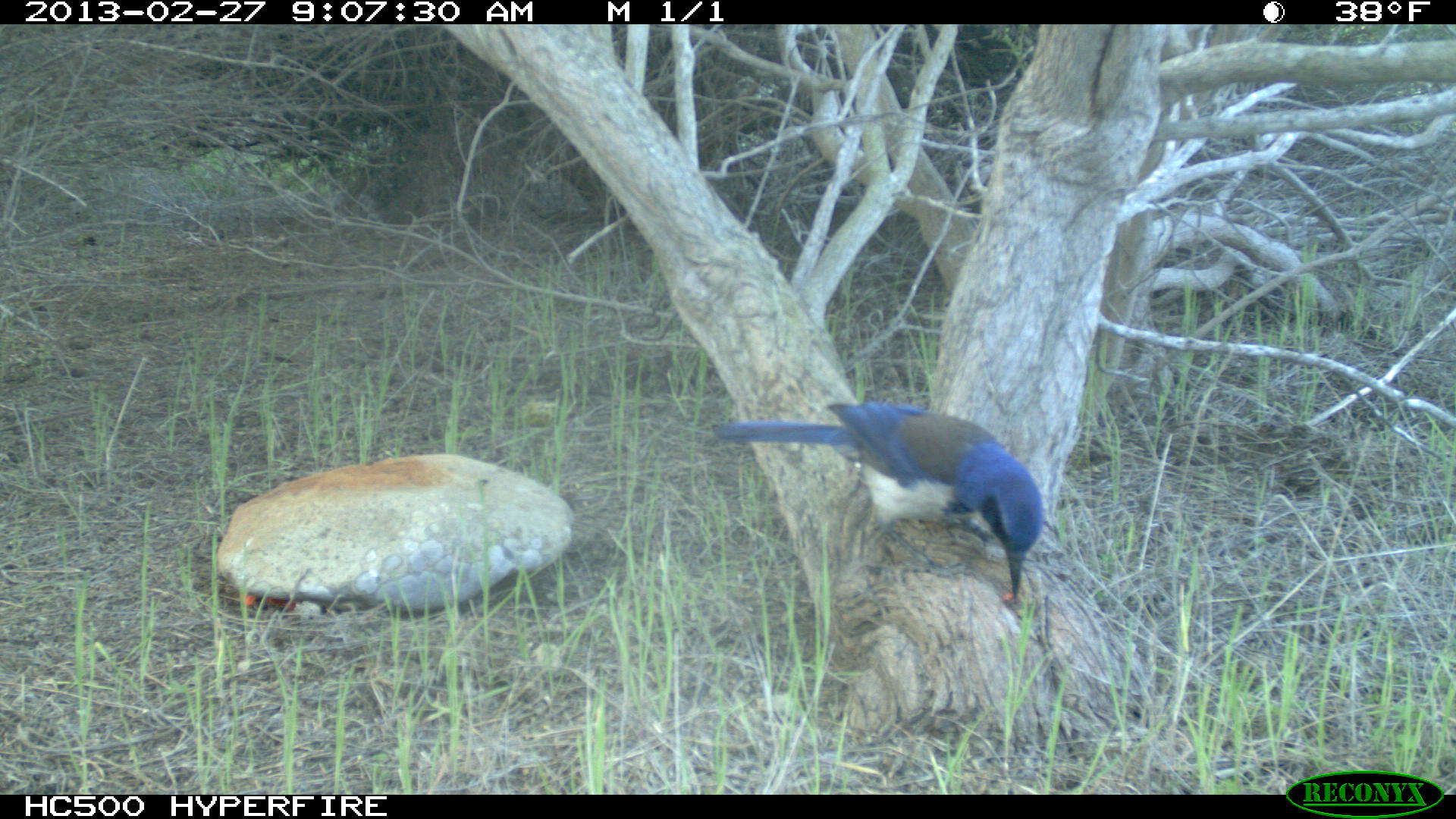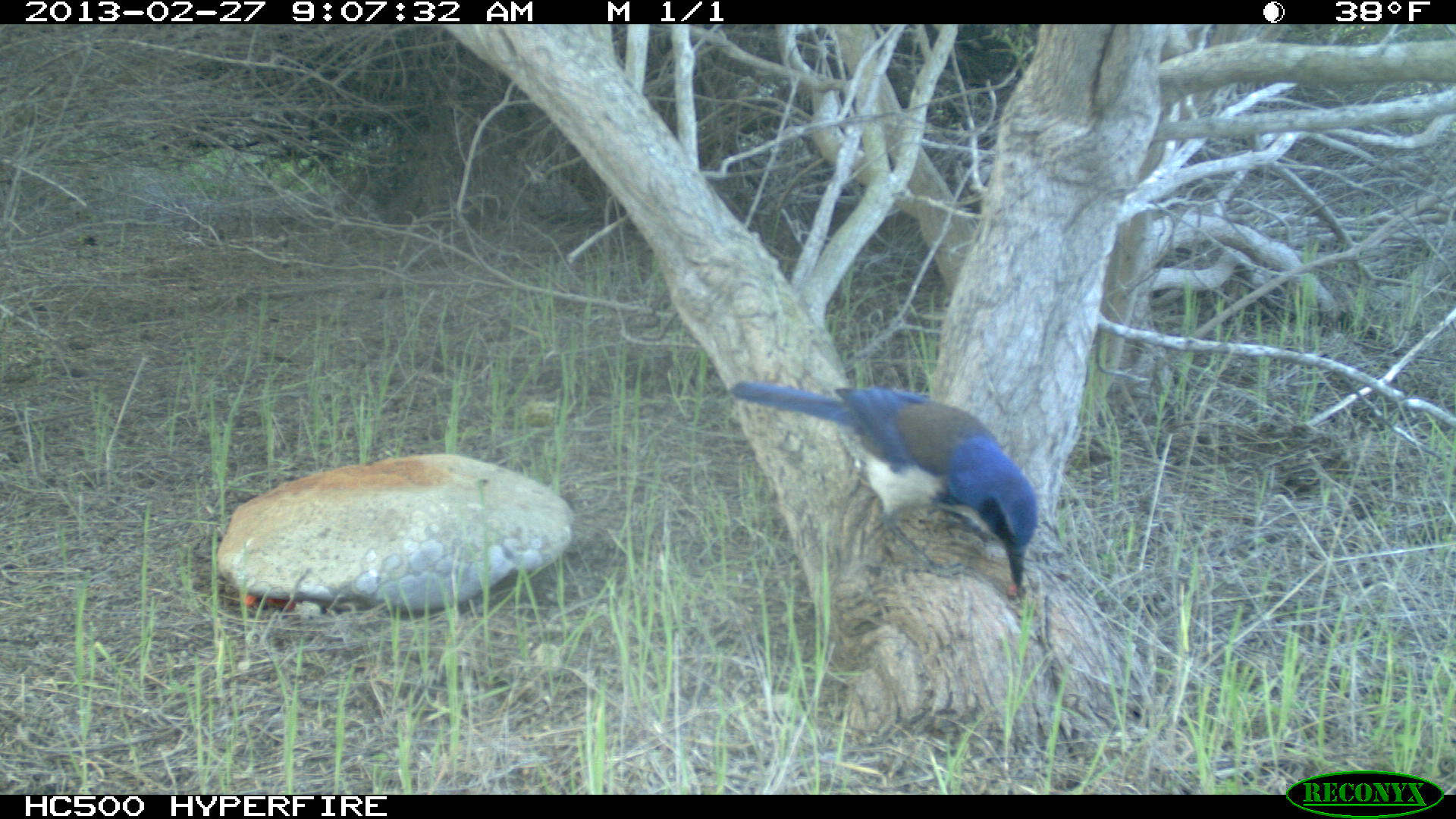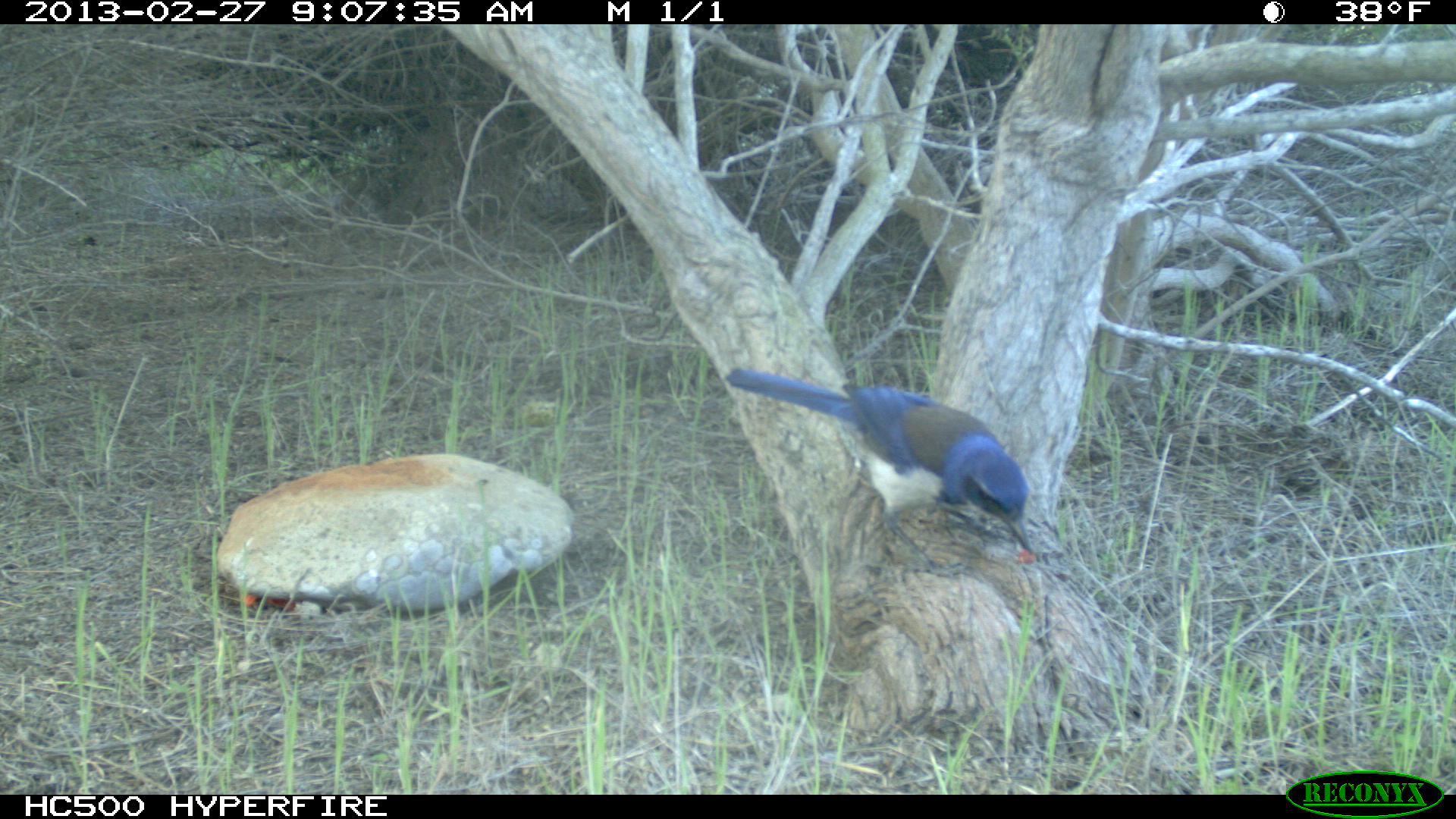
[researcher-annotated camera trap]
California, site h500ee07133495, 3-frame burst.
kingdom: Animalia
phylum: Chordata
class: Aves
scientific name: Aves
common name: bird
Bird (Aves).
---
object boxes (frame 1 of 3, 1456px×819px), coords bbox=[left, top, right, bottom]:
bird: bbox=[713, 397, 1045, 599]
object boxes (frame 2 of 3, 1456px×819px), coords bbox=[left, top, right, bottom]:
bird: bbox=[731, 380, 1038, 588]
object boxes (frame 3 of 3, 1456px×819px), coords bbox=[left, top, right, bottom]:
bird: bbox=[725, 368, 1040, 578]